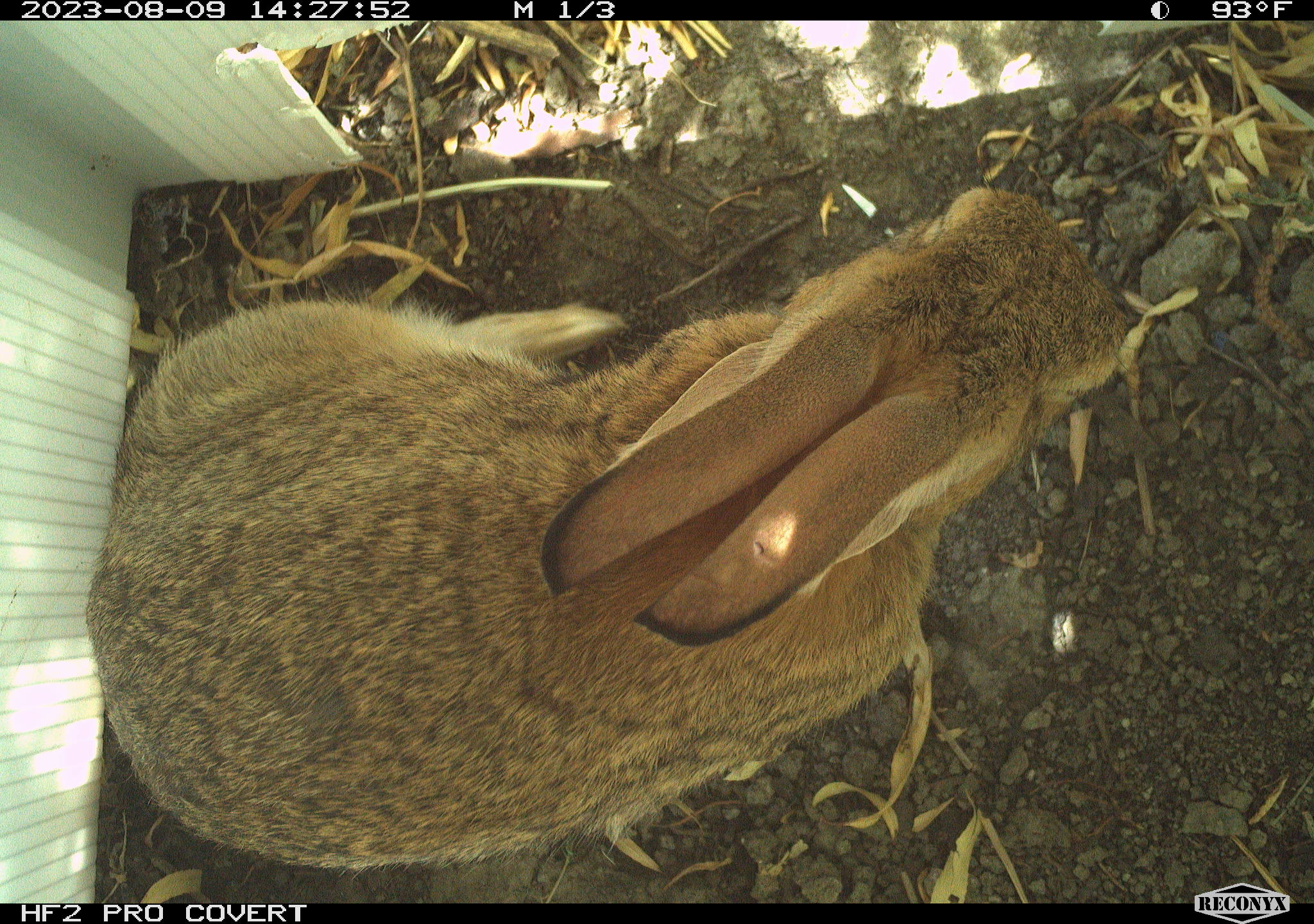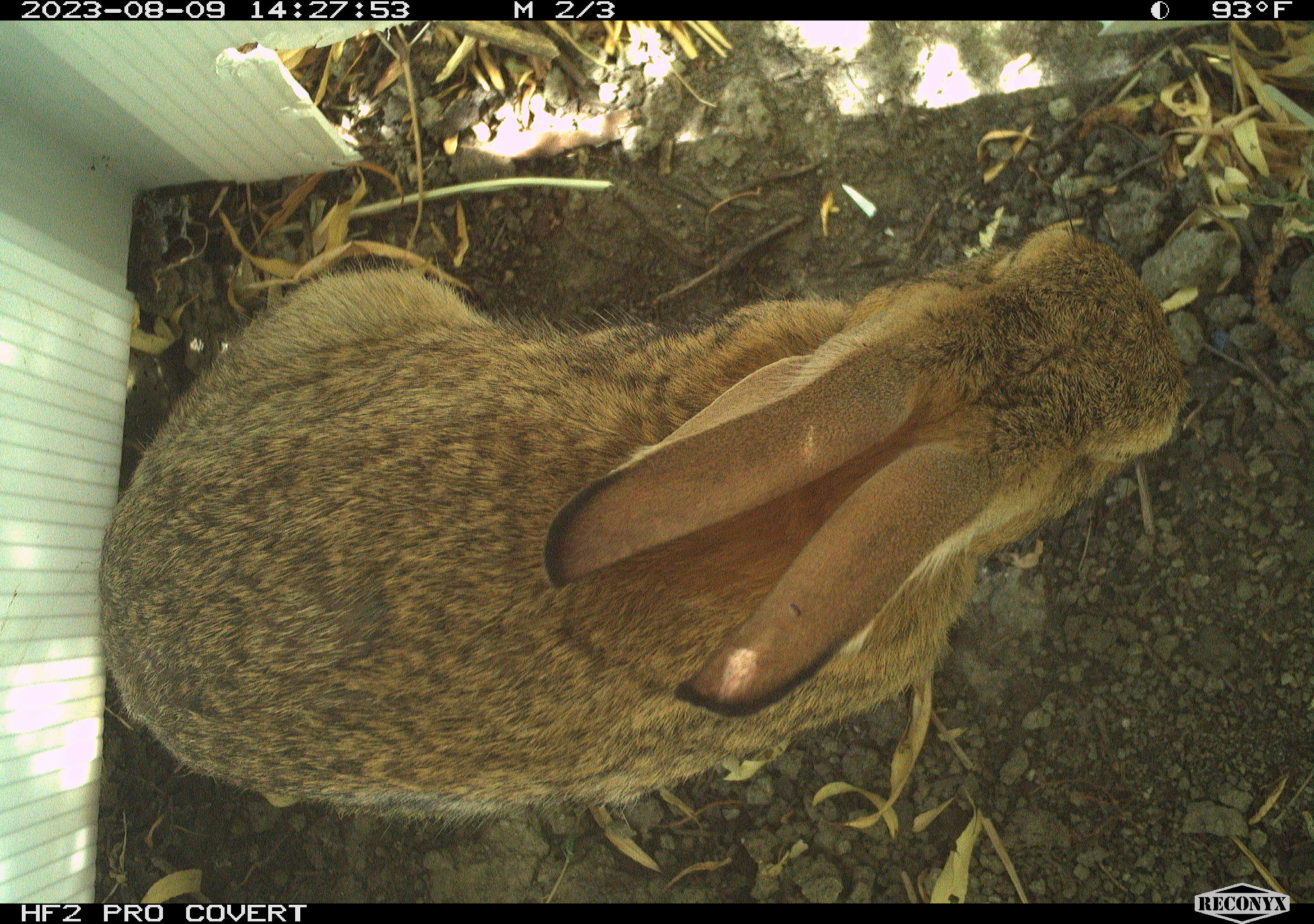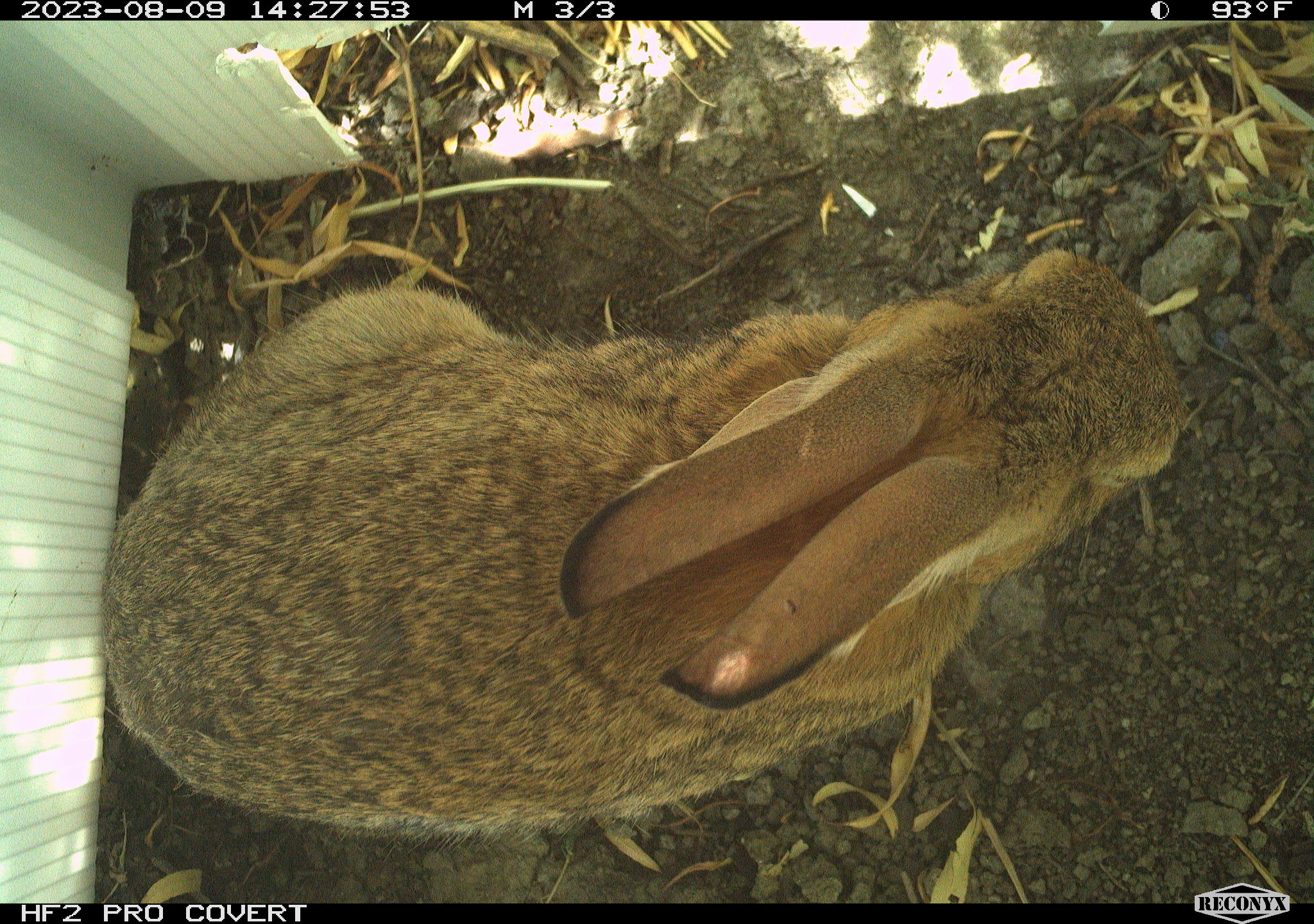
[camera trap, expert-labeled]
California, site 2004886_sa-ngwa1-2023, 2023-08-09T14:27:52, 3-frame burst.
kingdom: Animalia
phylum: Chordata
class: Mammalia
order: Lagomorpha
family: Leporidae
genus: Sylvilagus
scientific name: Sylvilagus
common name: cottontail rabbits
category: sylvilagus species